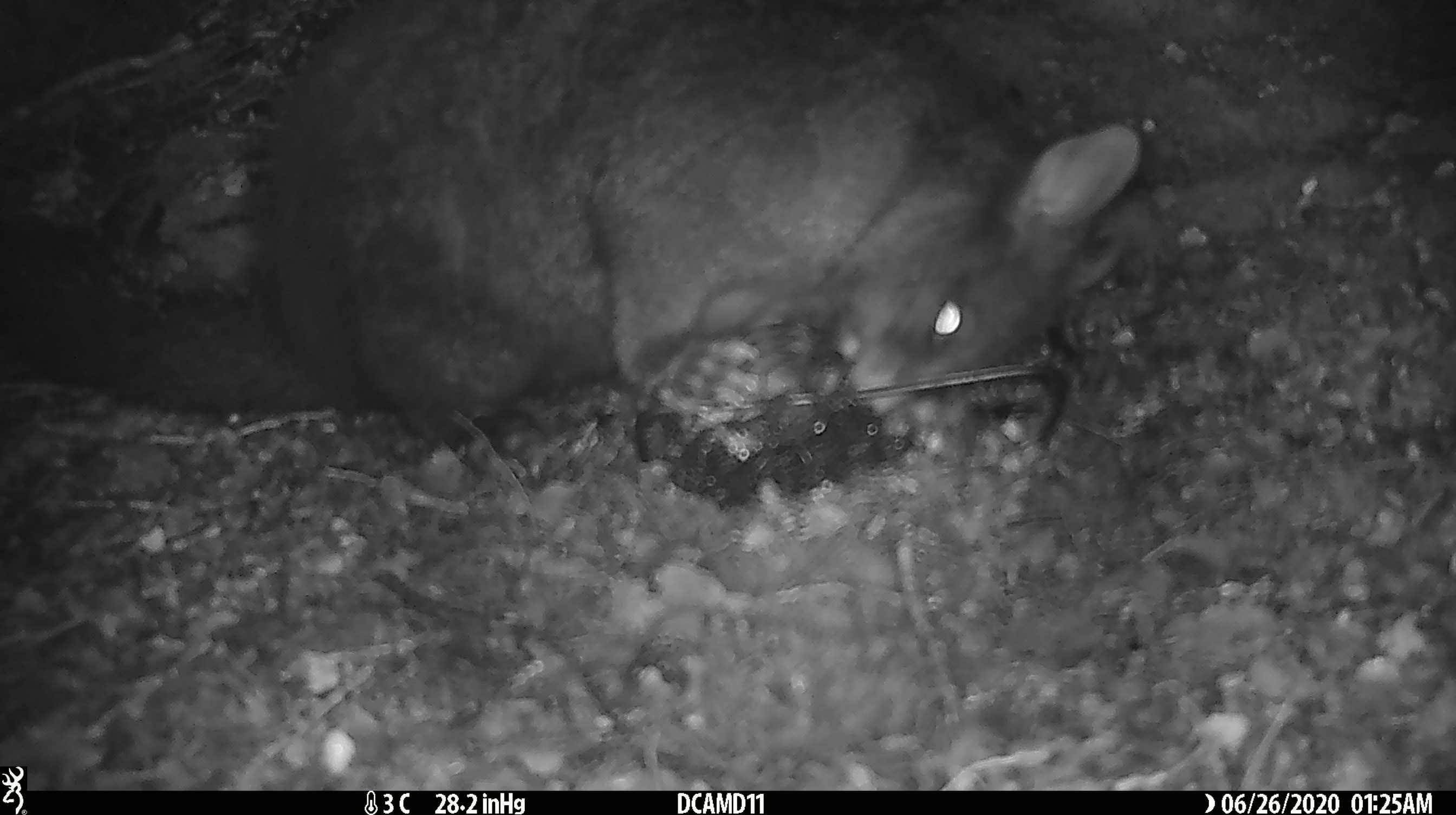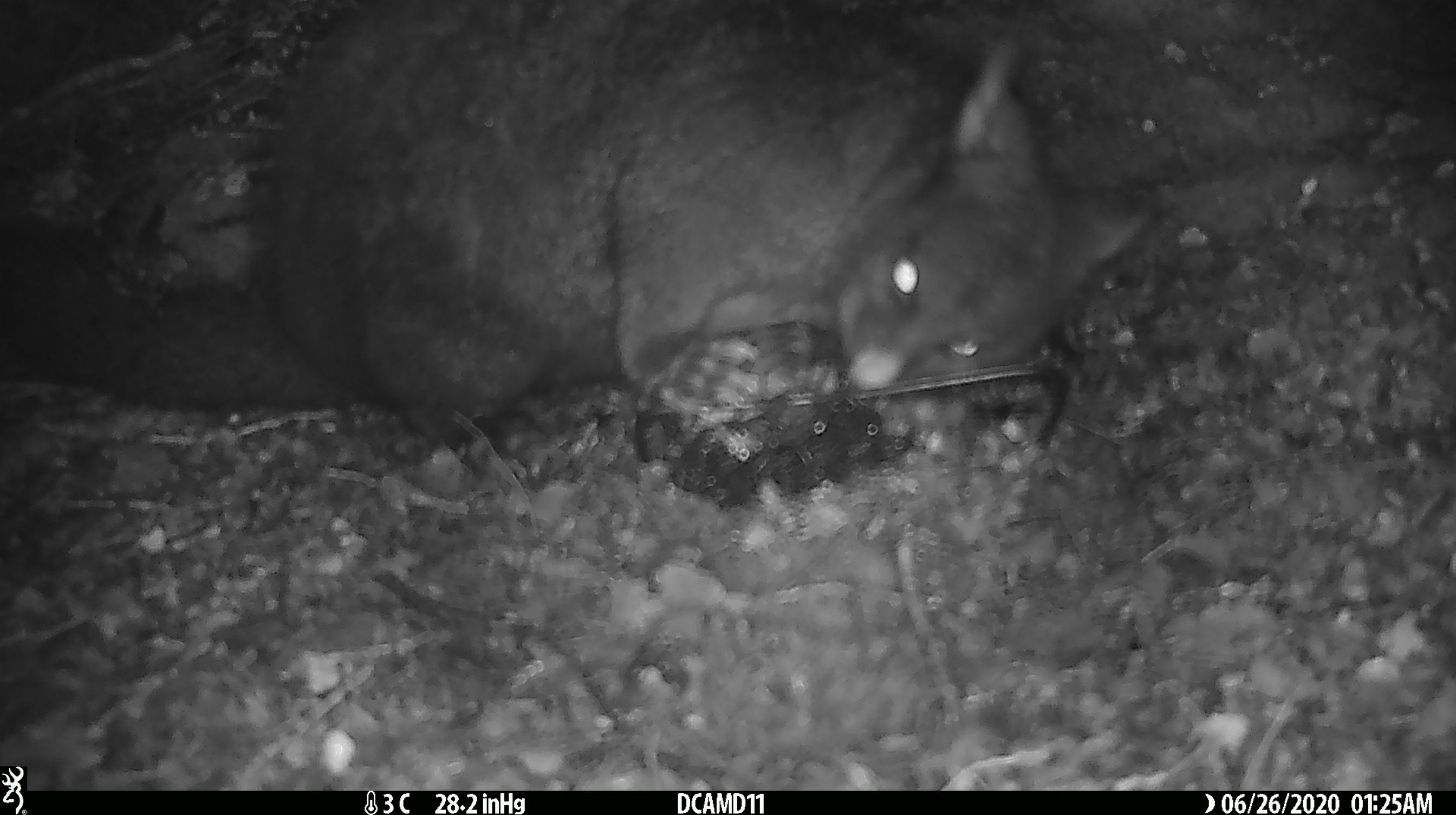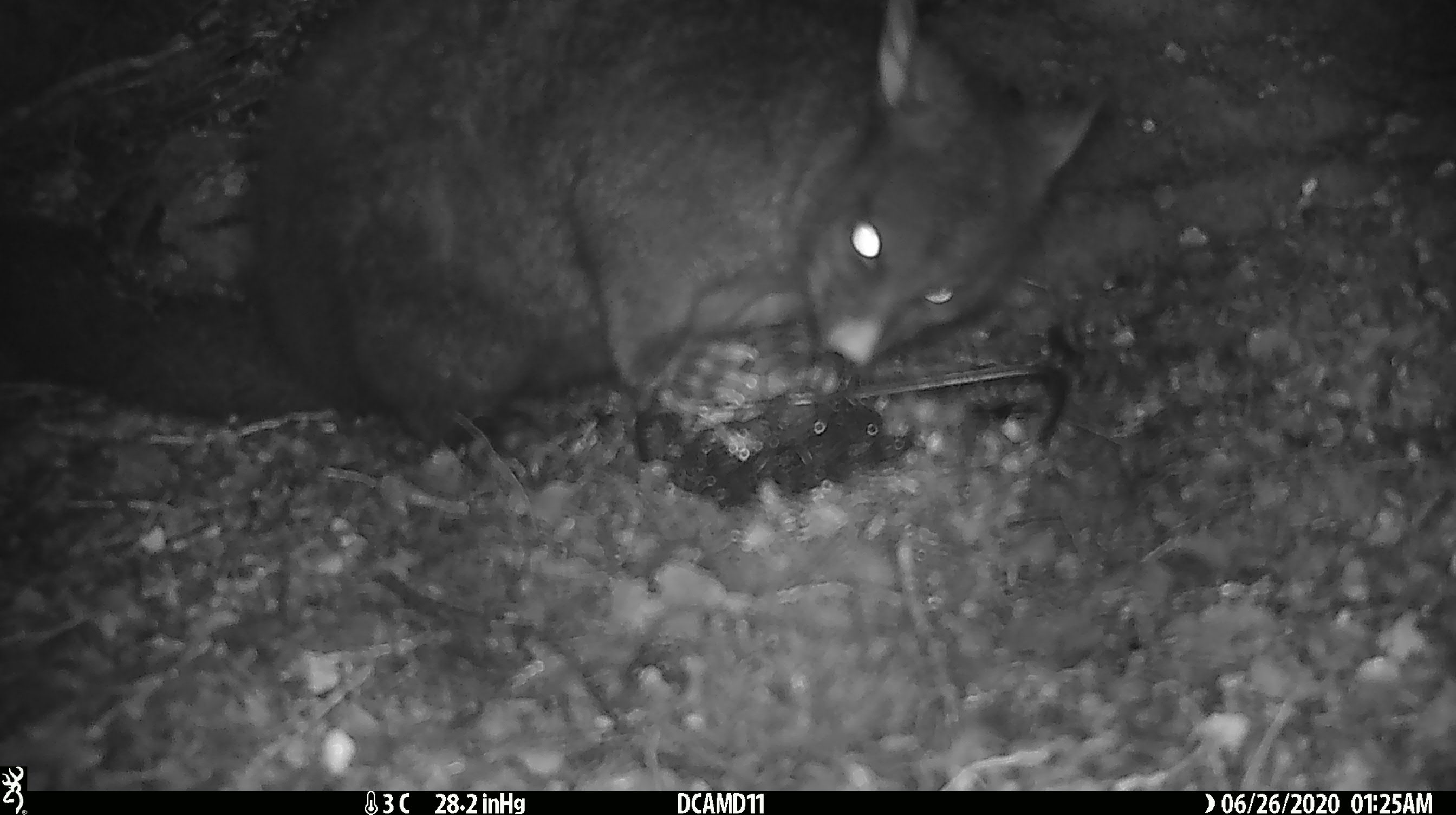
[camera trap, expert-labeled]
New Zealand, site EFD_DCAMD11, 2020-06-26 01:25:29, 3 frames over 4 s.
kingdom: Animalia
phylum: Chordata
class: Mammalia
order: Diprotodontia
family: Phalangeridae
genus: Trichosurus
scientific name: Trichosurus vulpecula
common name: common brushtail possum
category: possum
Possum (common brushtail possum) (Trichosurus vulpecula).